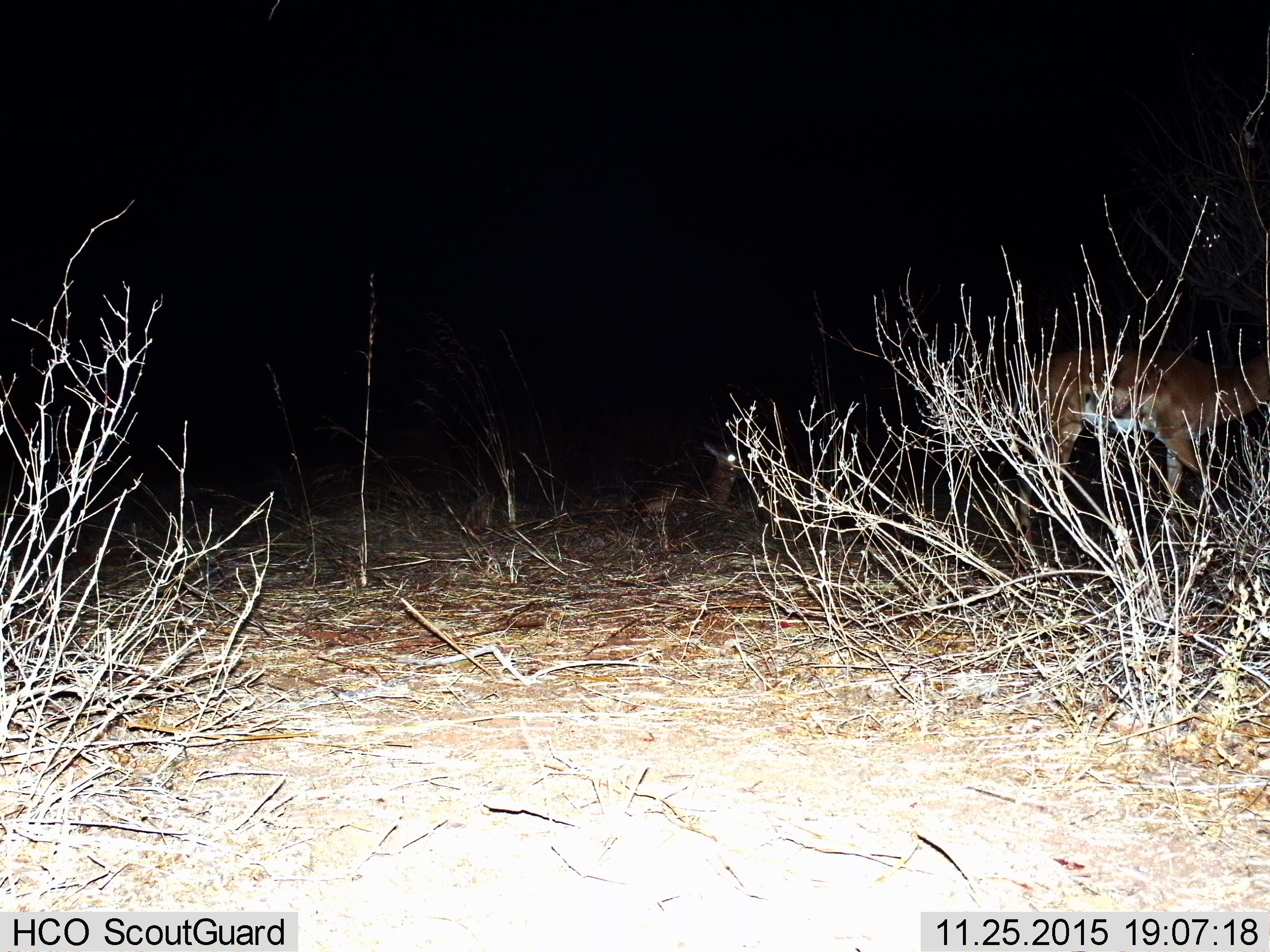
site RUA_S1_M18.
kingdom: Animalia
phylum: Chordata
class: Mammalia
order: Artiodactyla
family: Bovidae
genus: Aepyceros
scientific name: Aepyceros melampus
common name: impala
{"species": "impala (Aepyceros melampus)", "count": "2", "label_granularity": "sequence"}